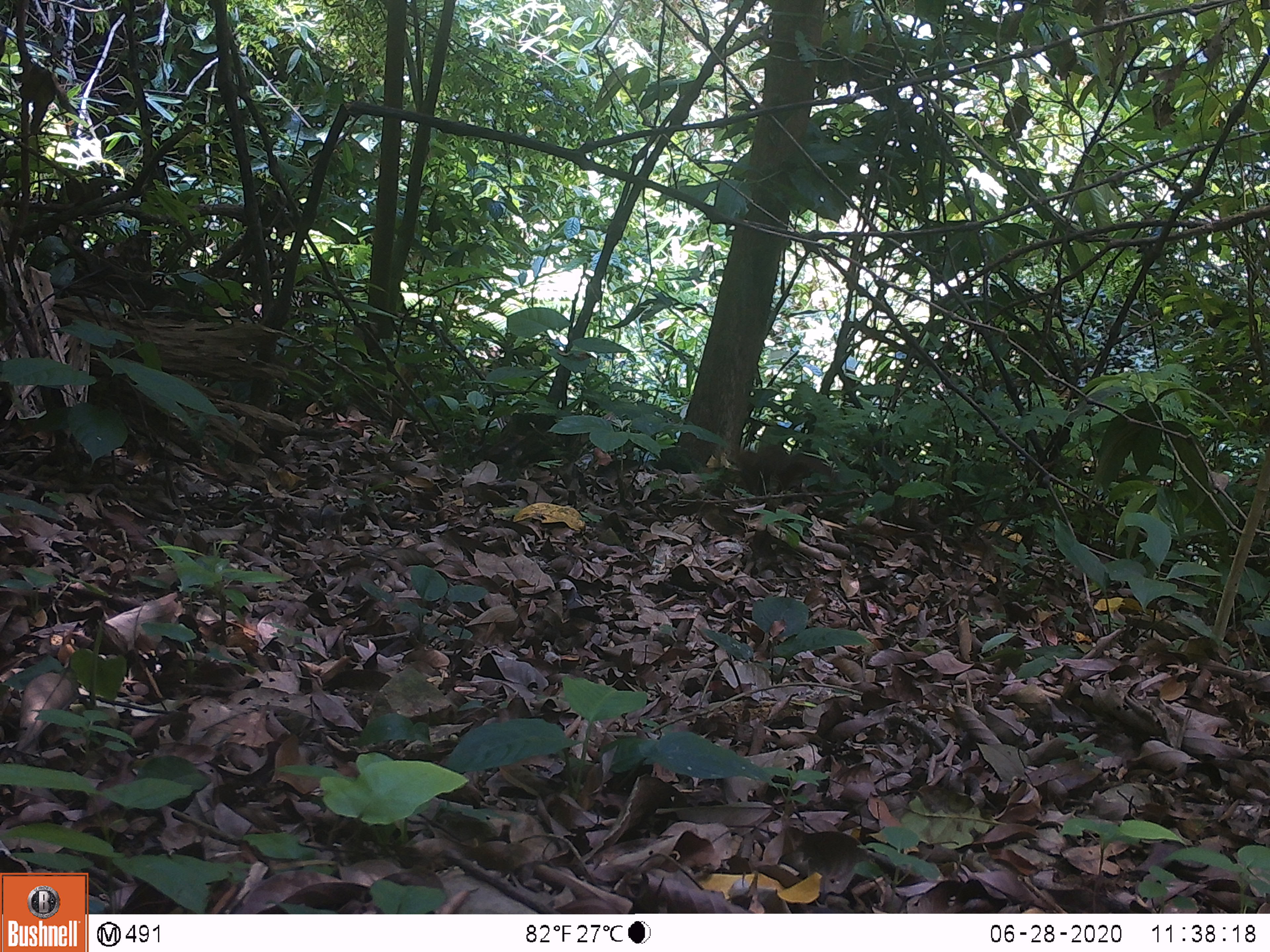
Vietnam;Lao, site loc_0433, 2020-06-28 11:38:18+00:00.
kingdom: Animalia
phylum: Chordata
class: Mammalia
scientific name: Mammalia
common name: mammal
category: unidentified small mammal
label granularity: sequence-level